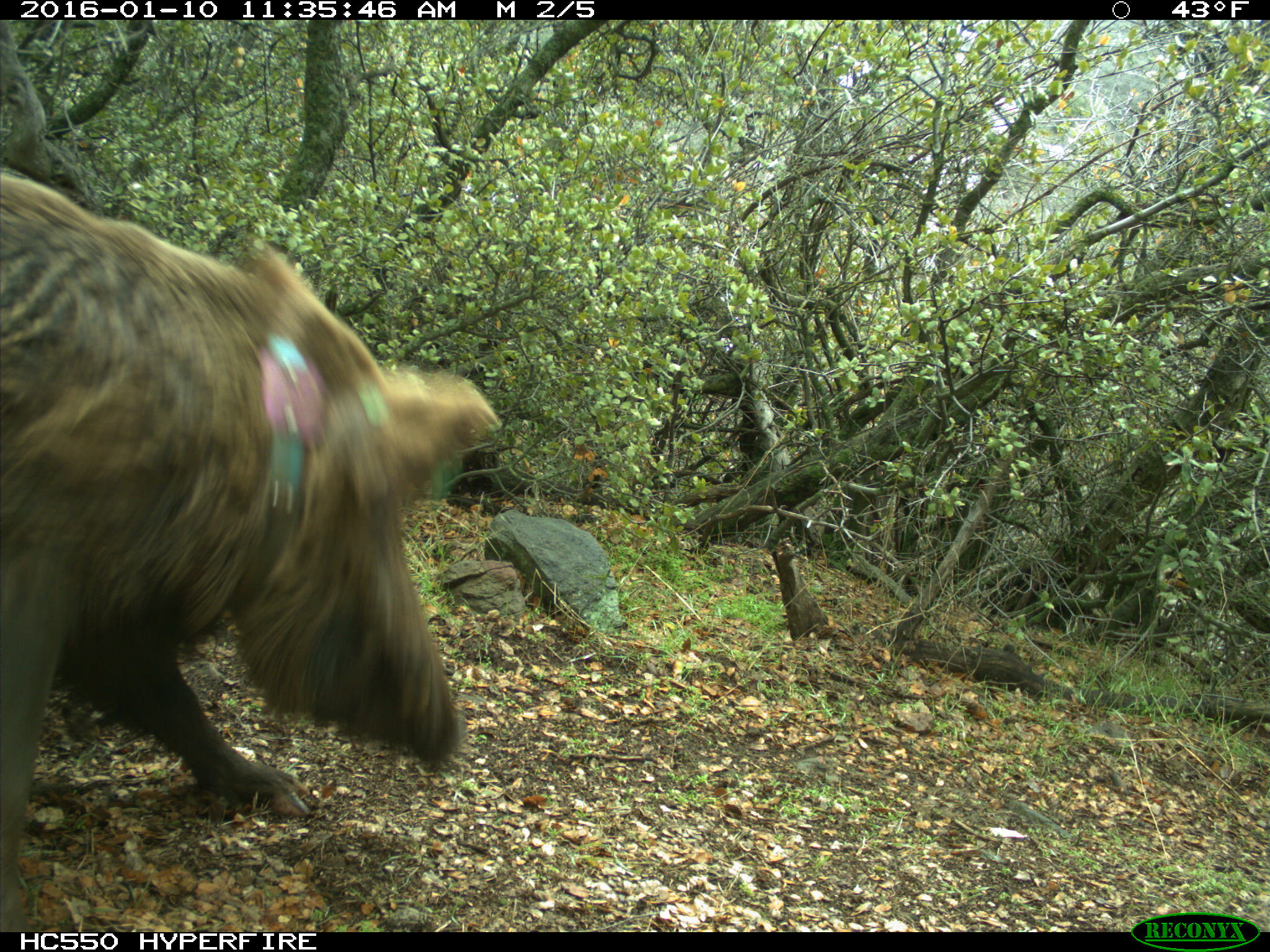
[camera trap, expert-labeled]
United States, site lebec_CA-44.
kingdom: Animalia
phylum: Chordata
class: Mammalia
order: Artiodactyla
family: Suidae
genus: Sus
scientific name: Sus scrofa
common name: wild boar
Sus scrofa (wild boar).